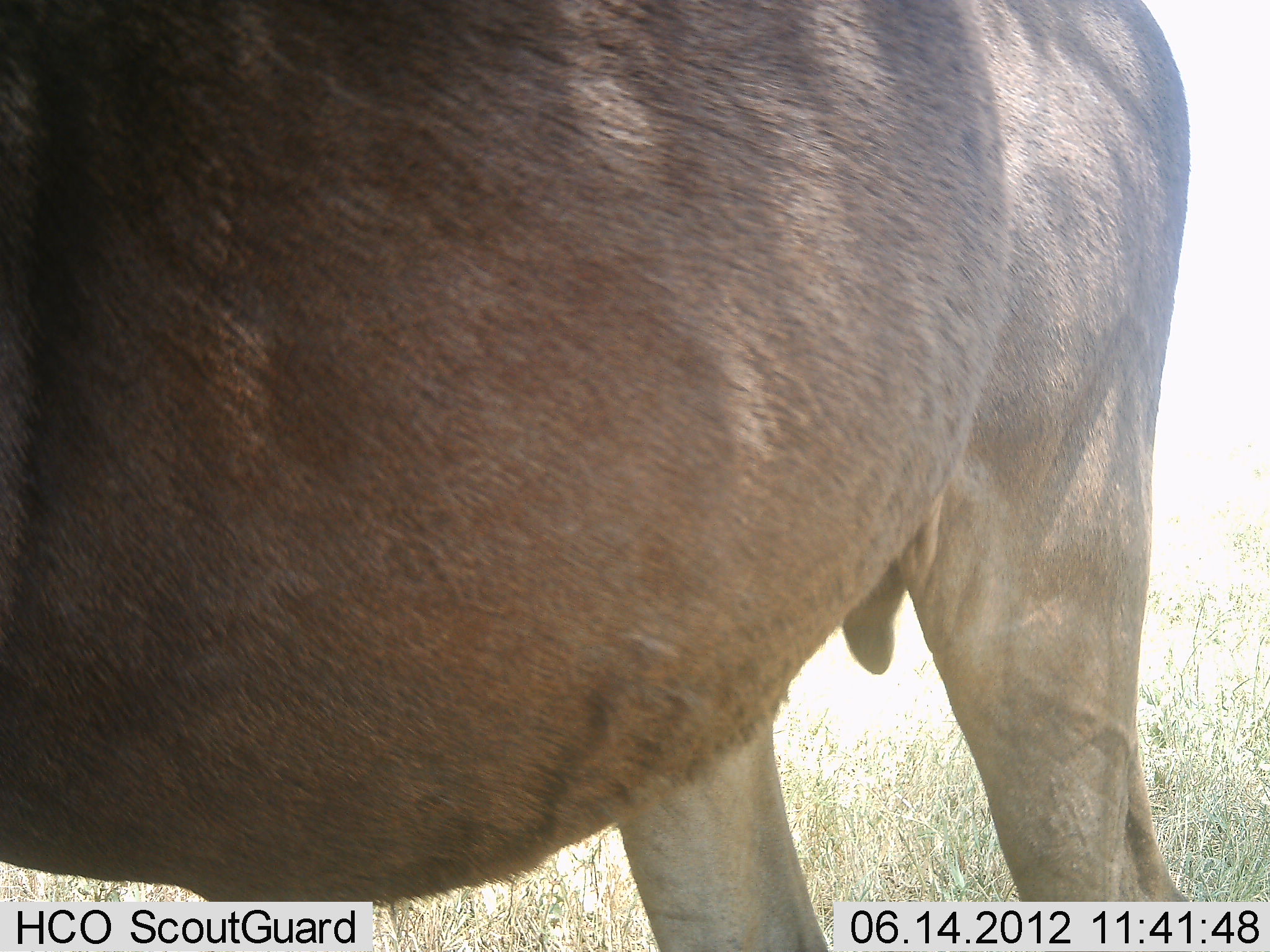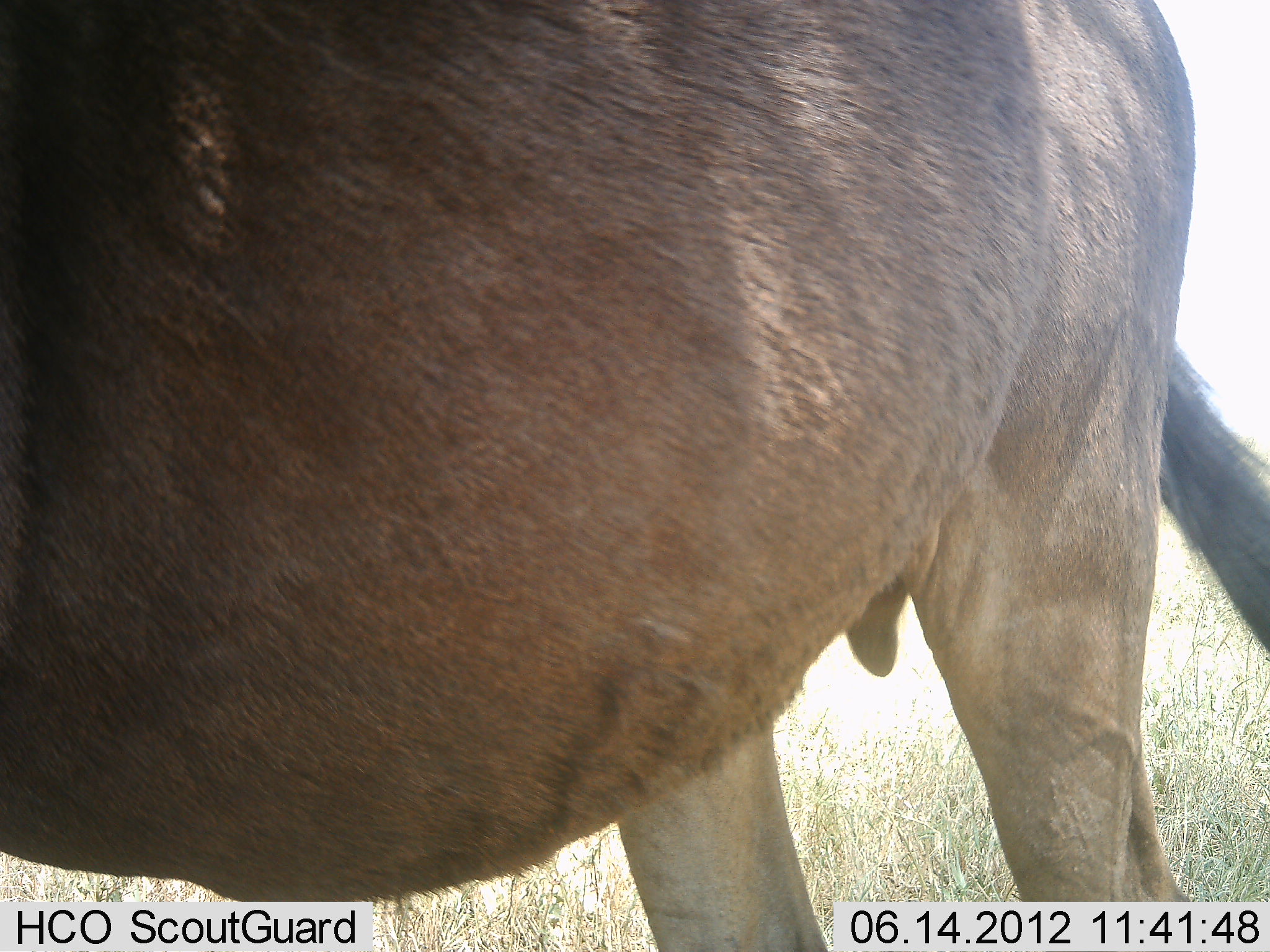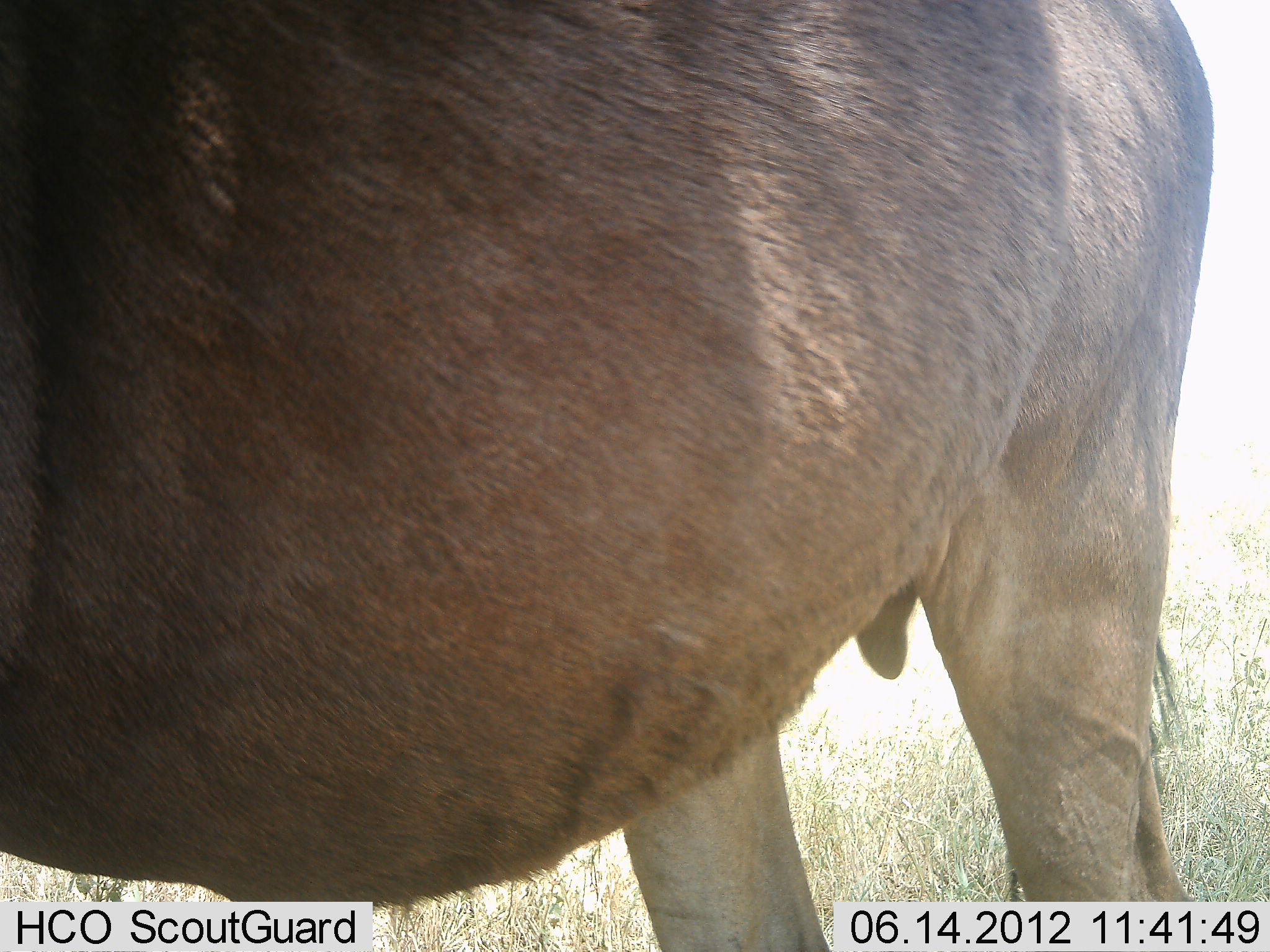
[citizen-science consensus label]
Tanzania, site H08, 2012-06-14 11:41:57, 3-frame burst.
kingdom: Animalia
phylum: Chordata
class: Mammalia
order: Artiodactyla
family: Bovidae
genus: Connochaetes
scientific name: Connochaetes taurinus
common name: blue wildebeest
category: wildebeest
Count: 1.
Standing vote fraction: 100%.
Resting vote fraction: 0%.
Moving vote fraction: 0%.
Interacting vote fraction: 0%.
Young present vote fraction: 0%.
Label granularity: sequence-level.